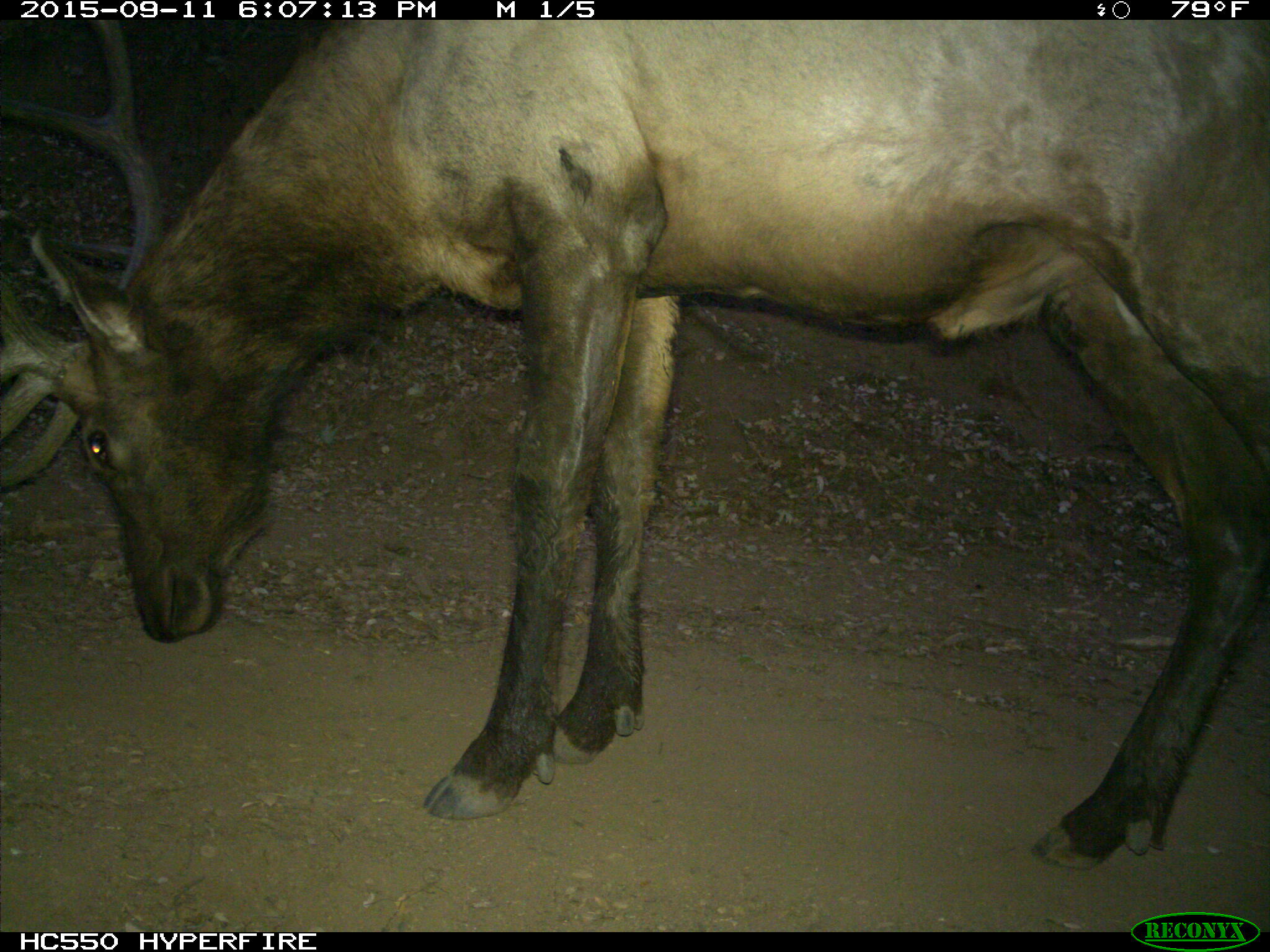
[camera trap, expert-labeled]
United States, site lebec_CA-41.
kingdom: Animalia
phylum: Chordata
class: Mammalia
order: Artiodactyla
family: Cervidae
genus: Cervus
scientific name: Cervus canadensis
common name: elk